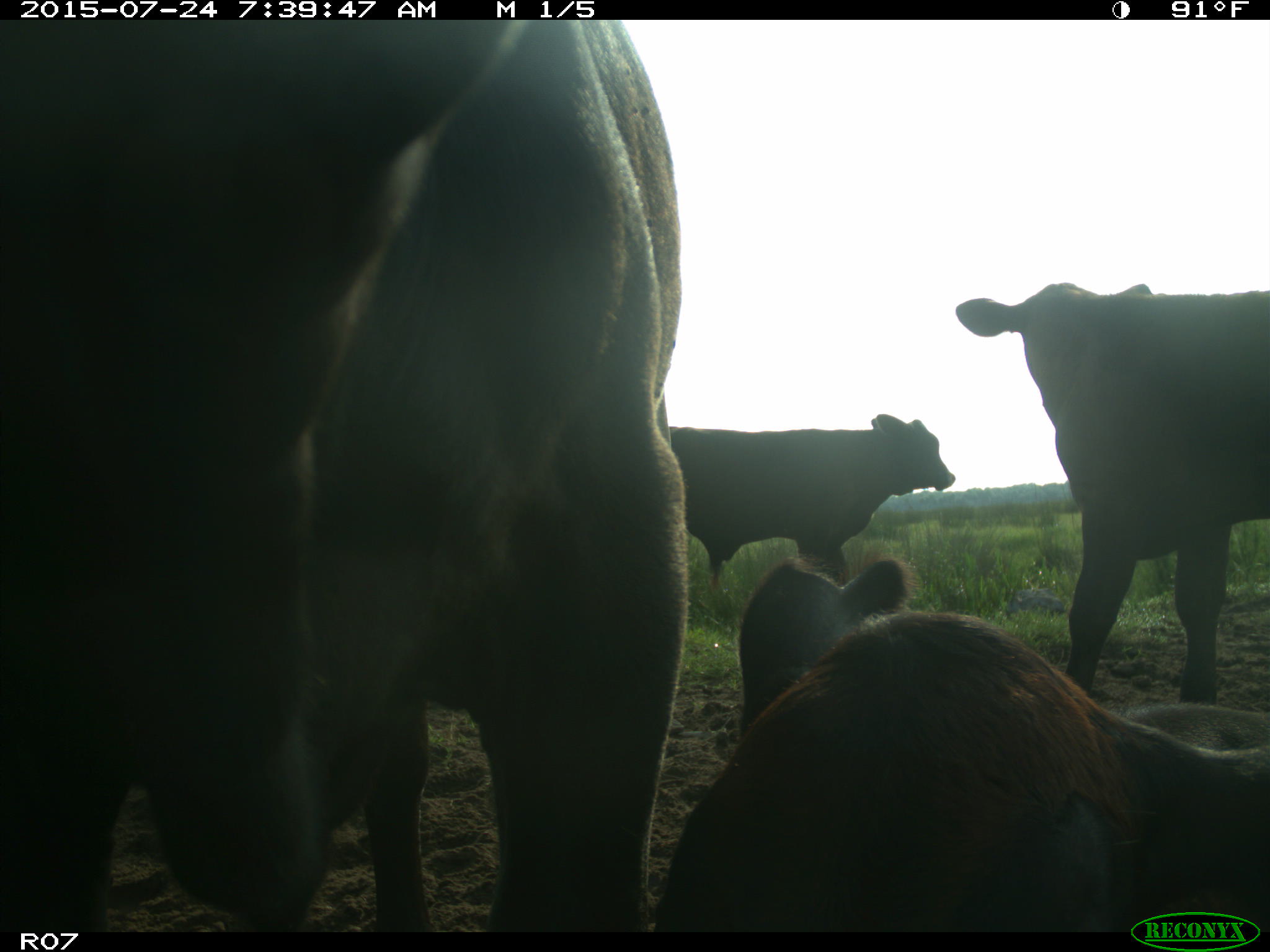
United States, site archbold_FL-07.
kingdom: Animalia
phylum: Chordata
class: Mammalia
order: Artiodactyla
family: Bovidae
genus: Bos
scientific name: Bos taurus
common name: domestic cow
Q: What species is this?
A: Bos taurus (domestic cow).